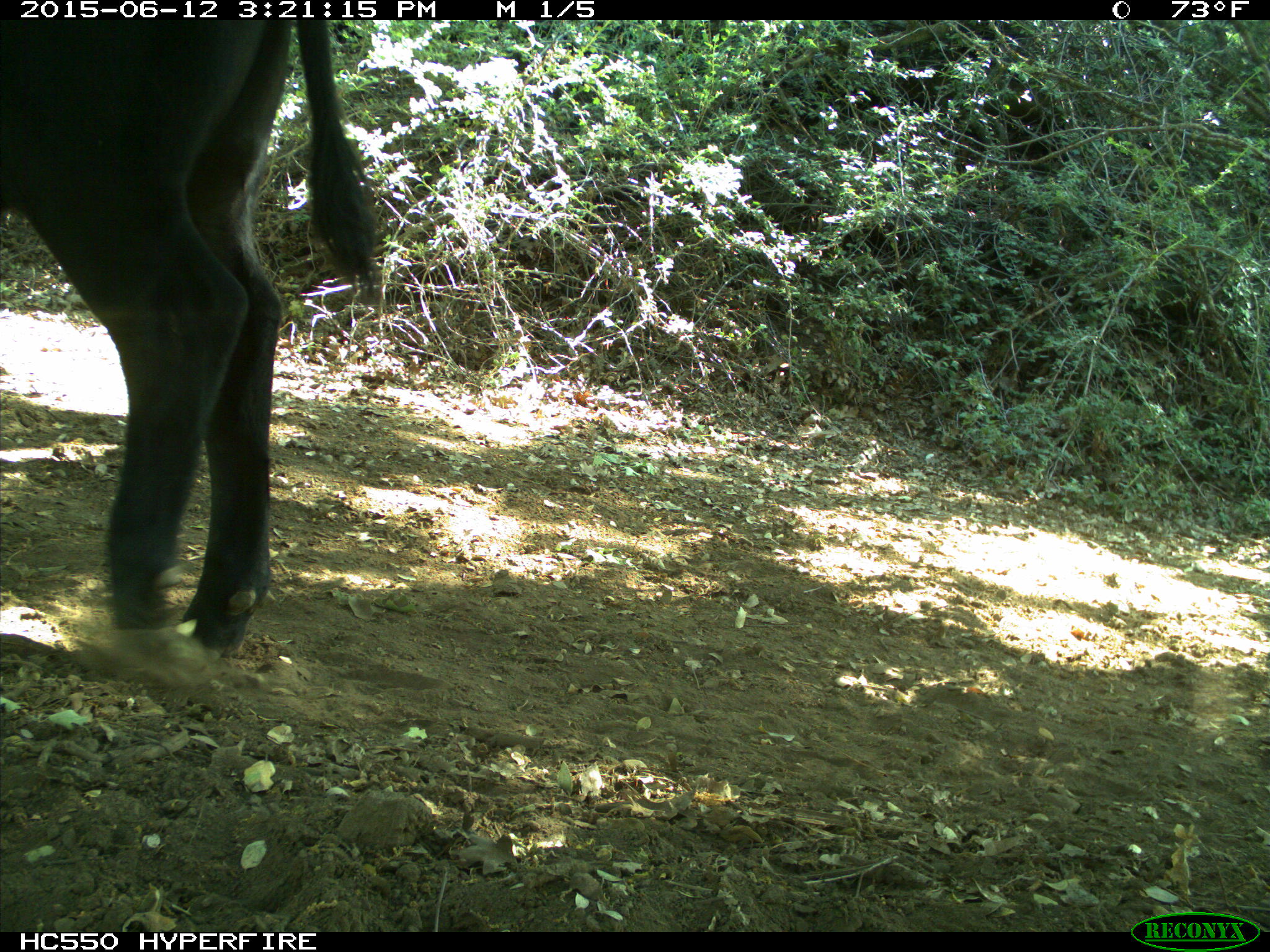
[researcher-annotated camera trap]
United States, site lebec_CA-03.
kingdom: Animalia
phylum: Chordata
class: Mammalia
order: Artiodactyla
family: Bovidae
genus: Bos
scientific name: Bos taurus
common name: domestic cow